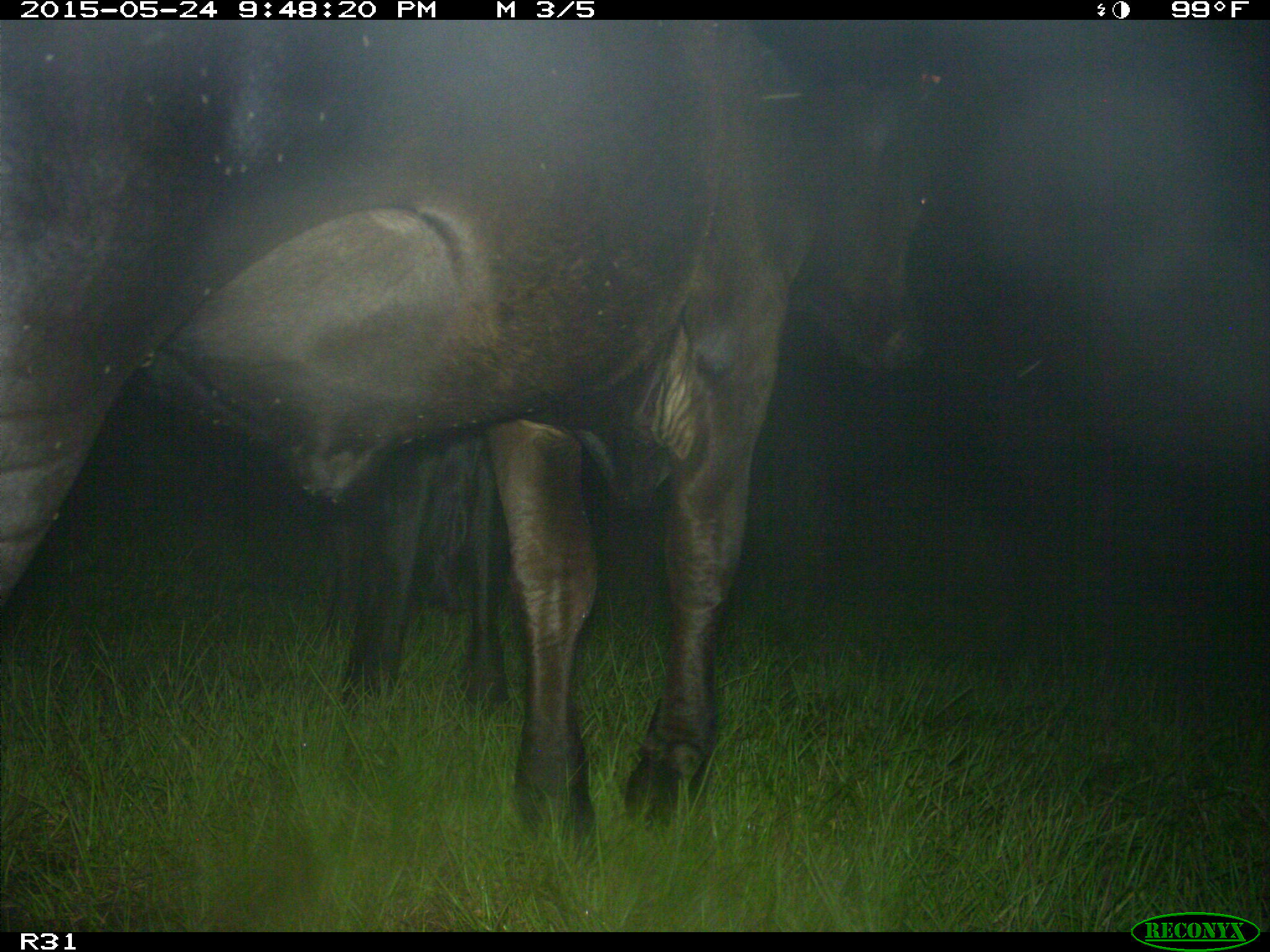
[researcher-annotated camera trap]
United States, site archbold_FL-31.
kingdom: Animalia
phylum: Chordata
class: Mammalia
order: Artiodactyla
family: Bovidae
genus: Bos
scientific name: Bos taurus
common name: domestic cow